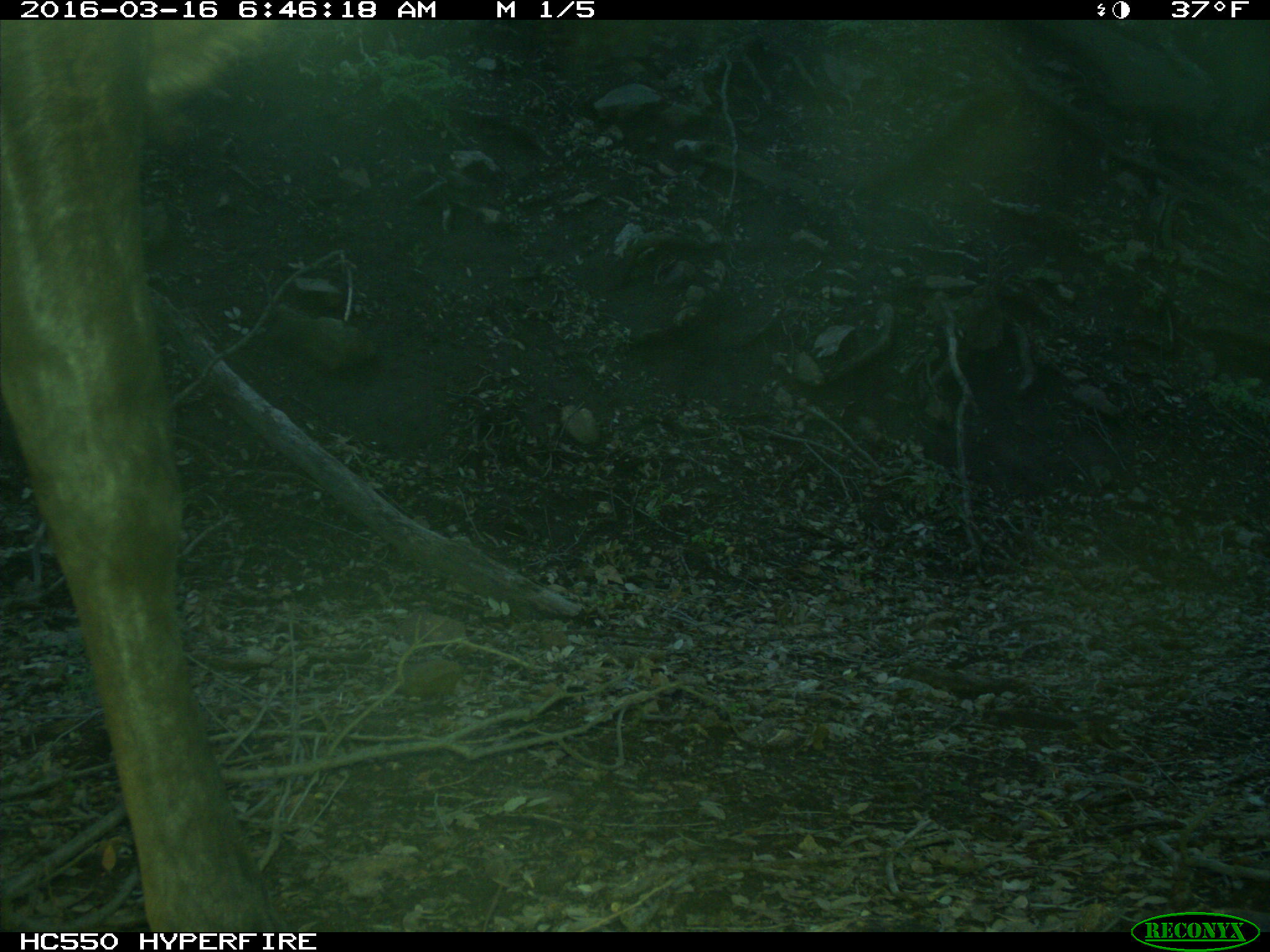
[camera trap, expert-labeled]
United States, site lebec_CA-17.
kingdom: Animalia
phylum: Chordata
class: Mammalia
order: Artiodactyla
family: Cervidae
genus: Cervus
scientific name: Cervus canadensis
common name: elk